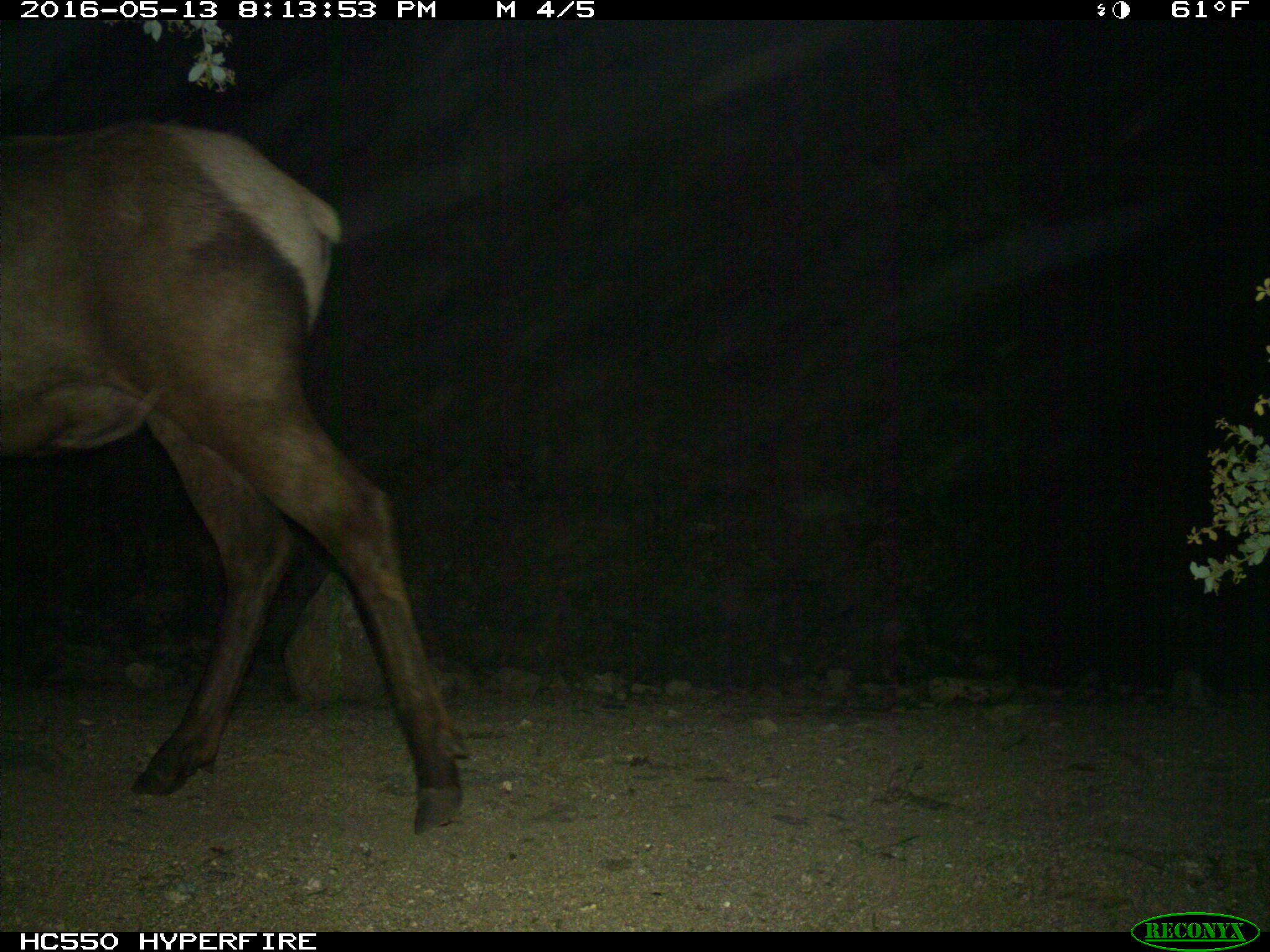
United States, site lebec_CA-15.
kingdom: Animalia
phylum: Chordata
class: Mammalia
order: Artiodactyla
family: Cervidae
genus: Cervus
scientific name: Cervus canadensis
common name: elk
Cervus canadensis (elk).